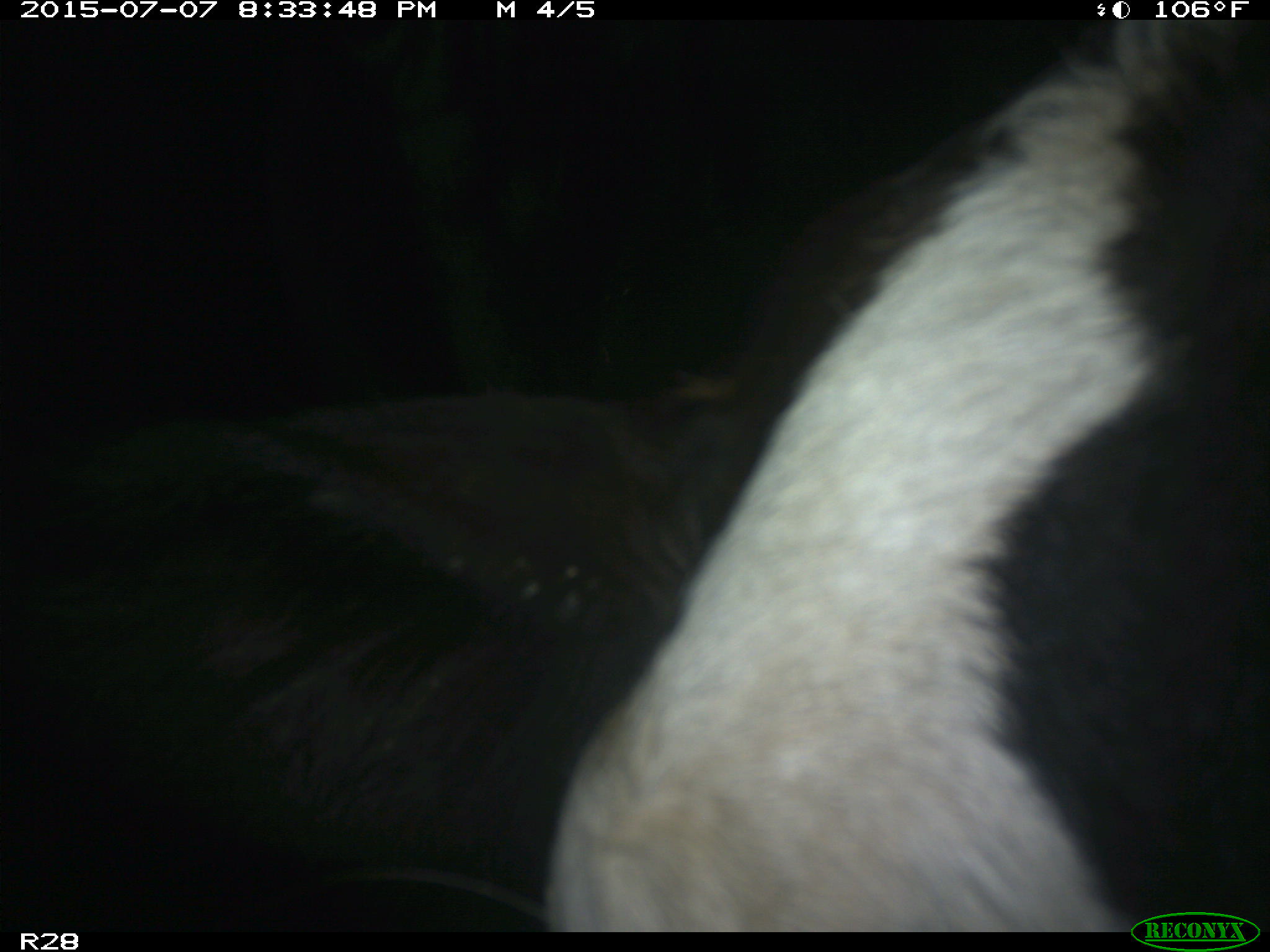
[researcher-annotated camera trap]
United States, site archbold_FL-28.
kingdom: Animalia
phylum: Chordata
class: Mammalia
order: Artiodactyla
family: Bovidae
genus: Bos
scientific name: Bos taurus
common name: domestic cow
Bos taurus (domestic cow).